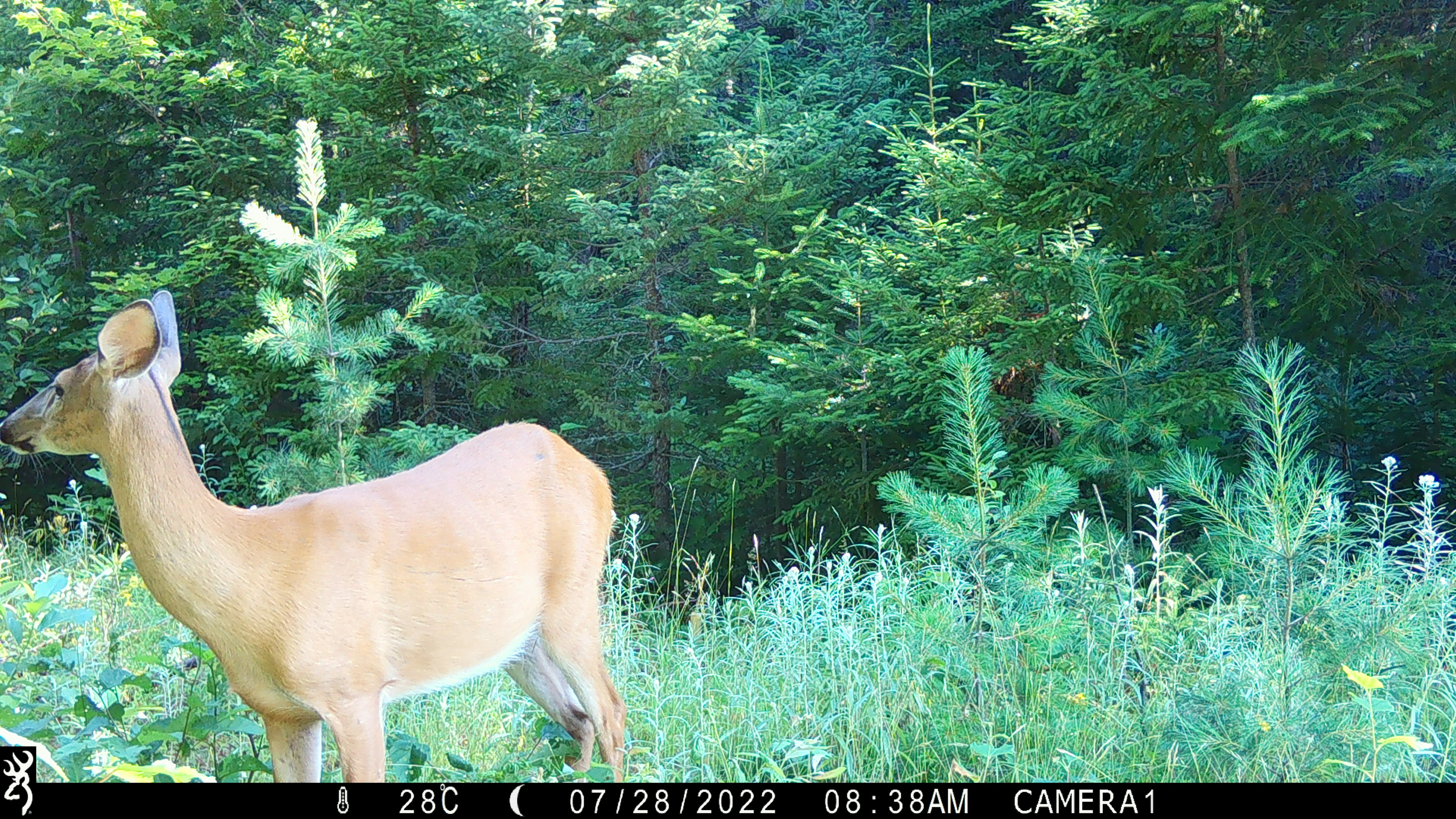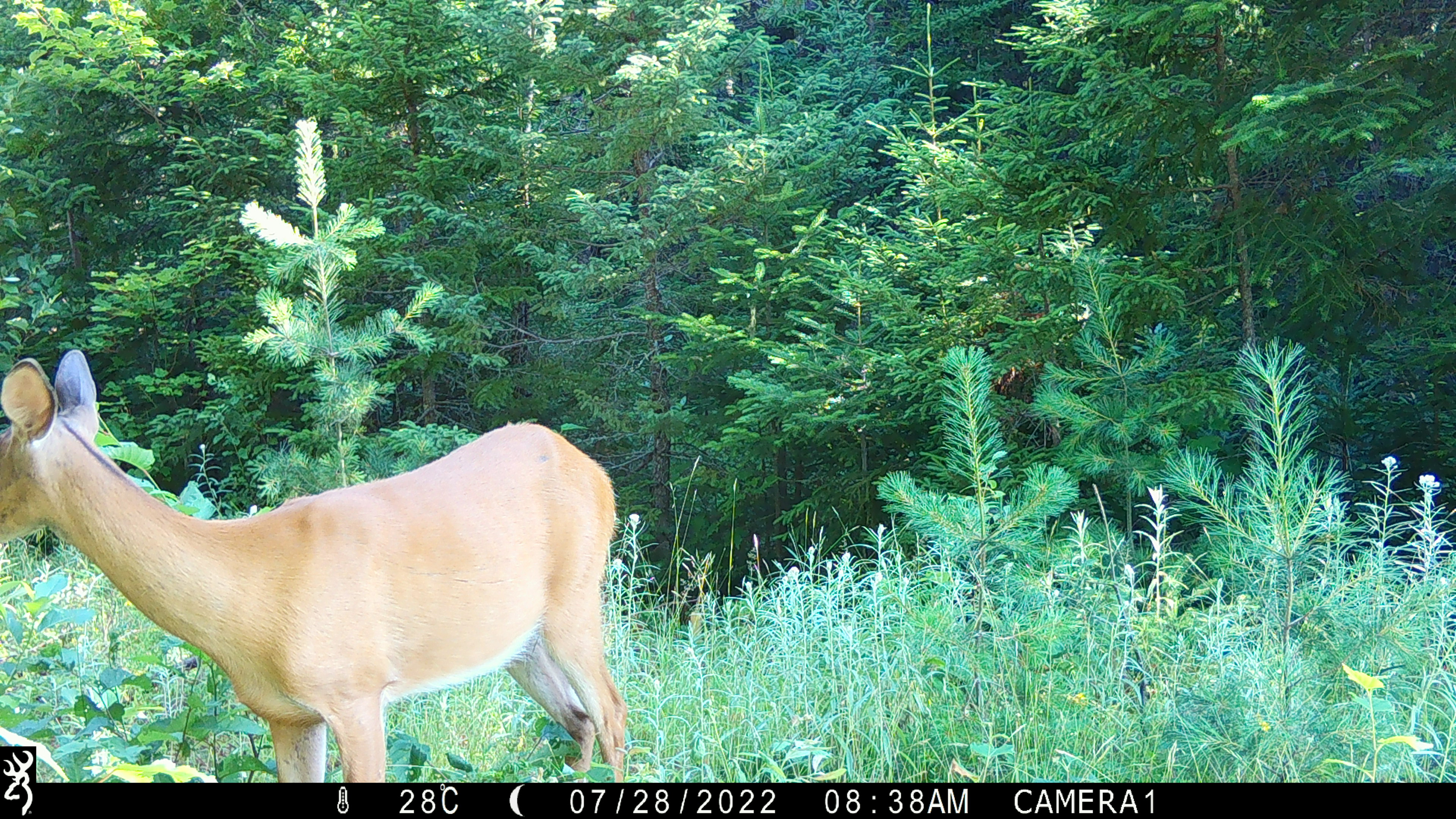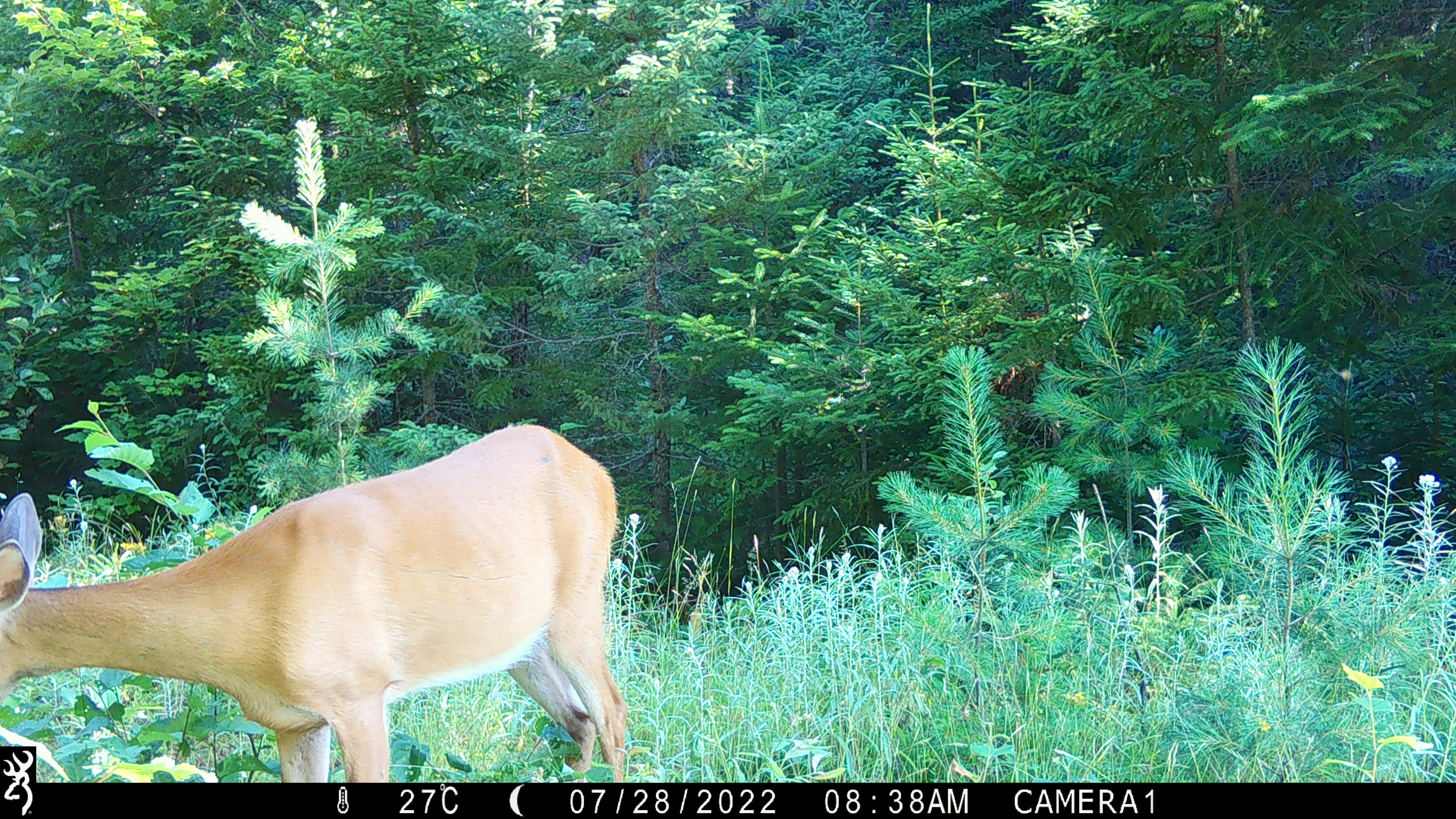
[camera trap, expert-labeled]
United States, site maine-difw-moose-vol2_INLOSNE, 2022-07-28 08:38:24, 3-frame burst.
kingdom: Animalia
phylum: Chordata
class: Mammalia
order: Artiodactyla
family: Cervidae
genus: Odocoileus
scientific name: Odocoileus virginianus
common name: white-tailed deer